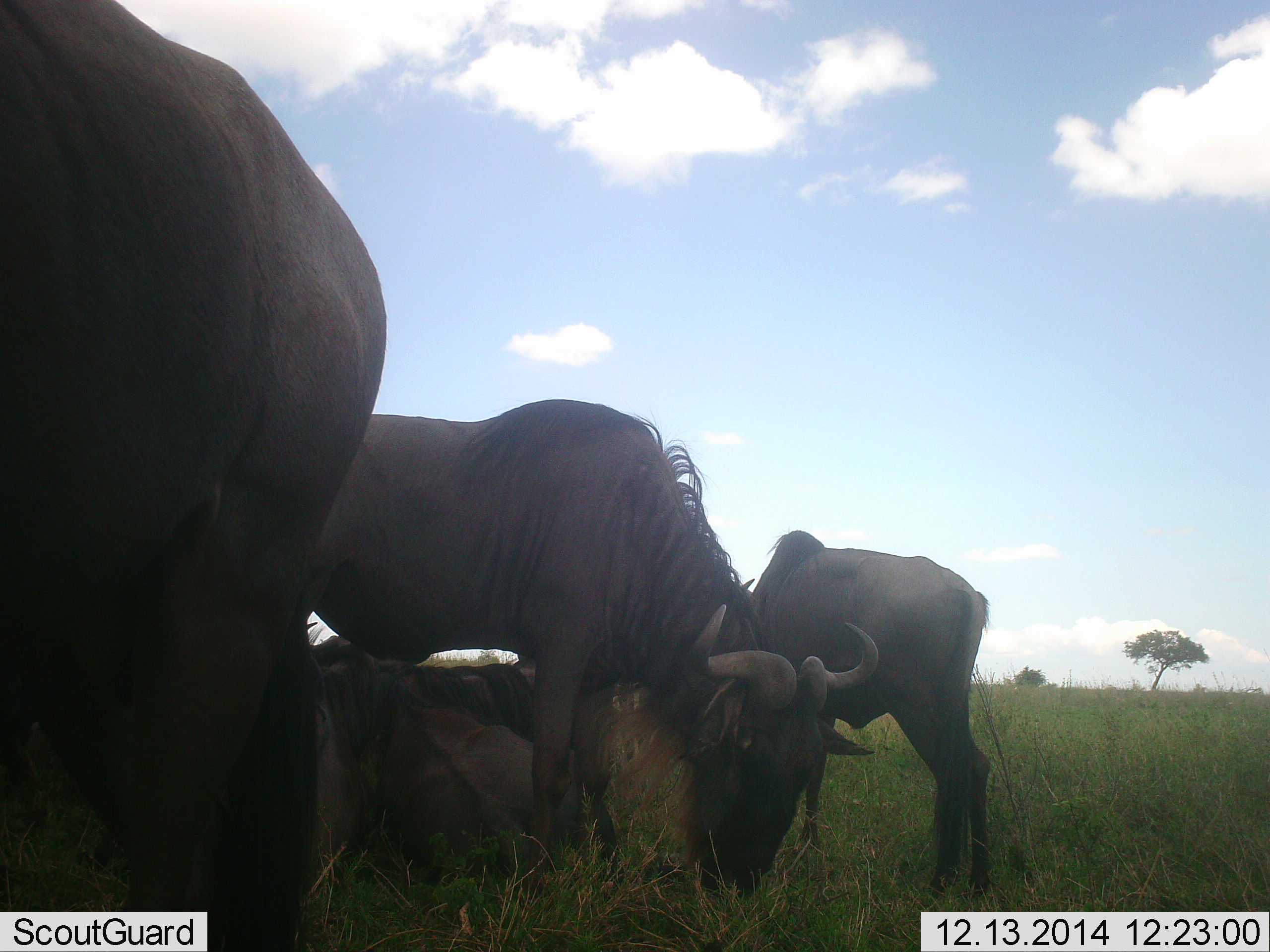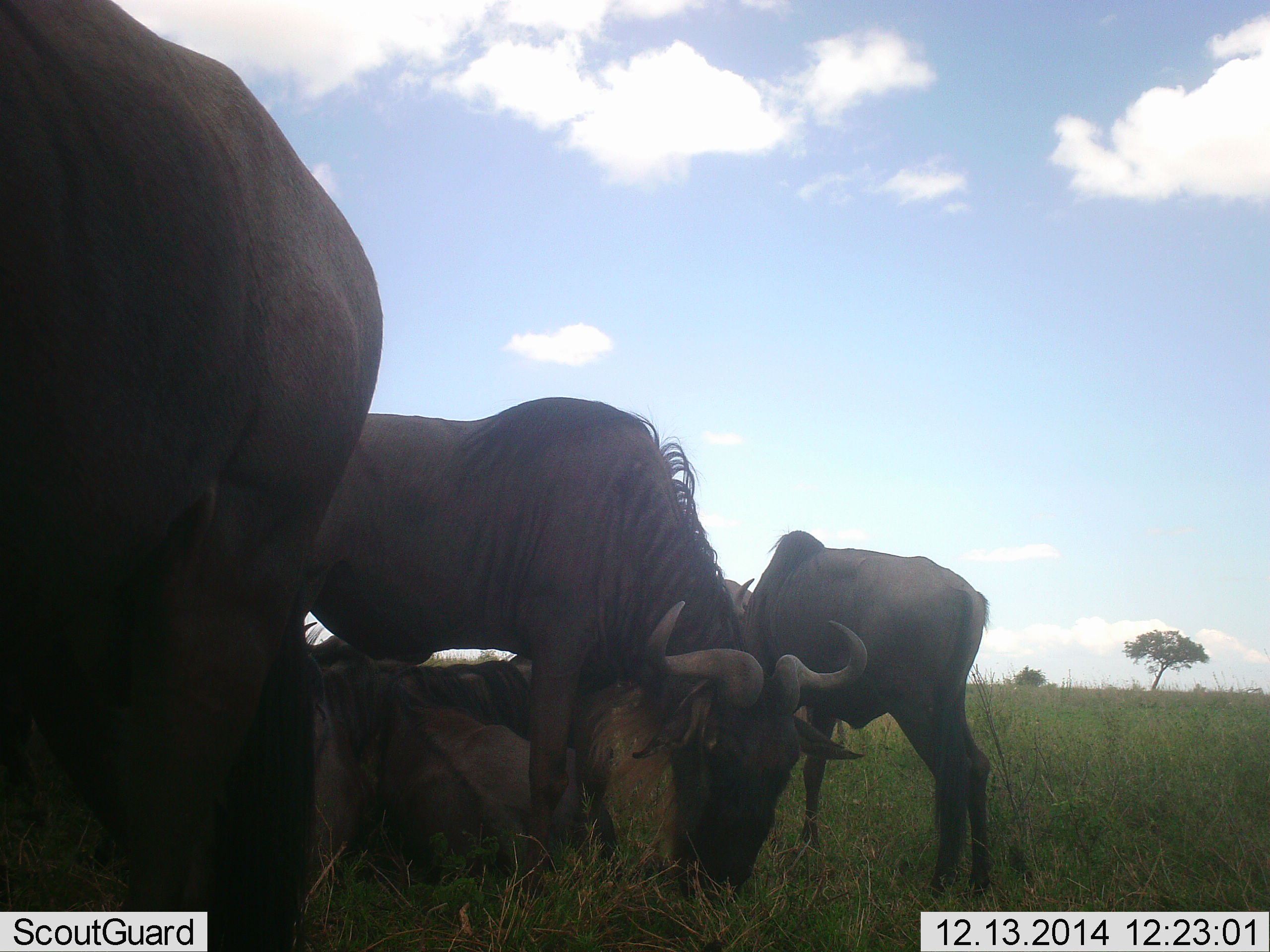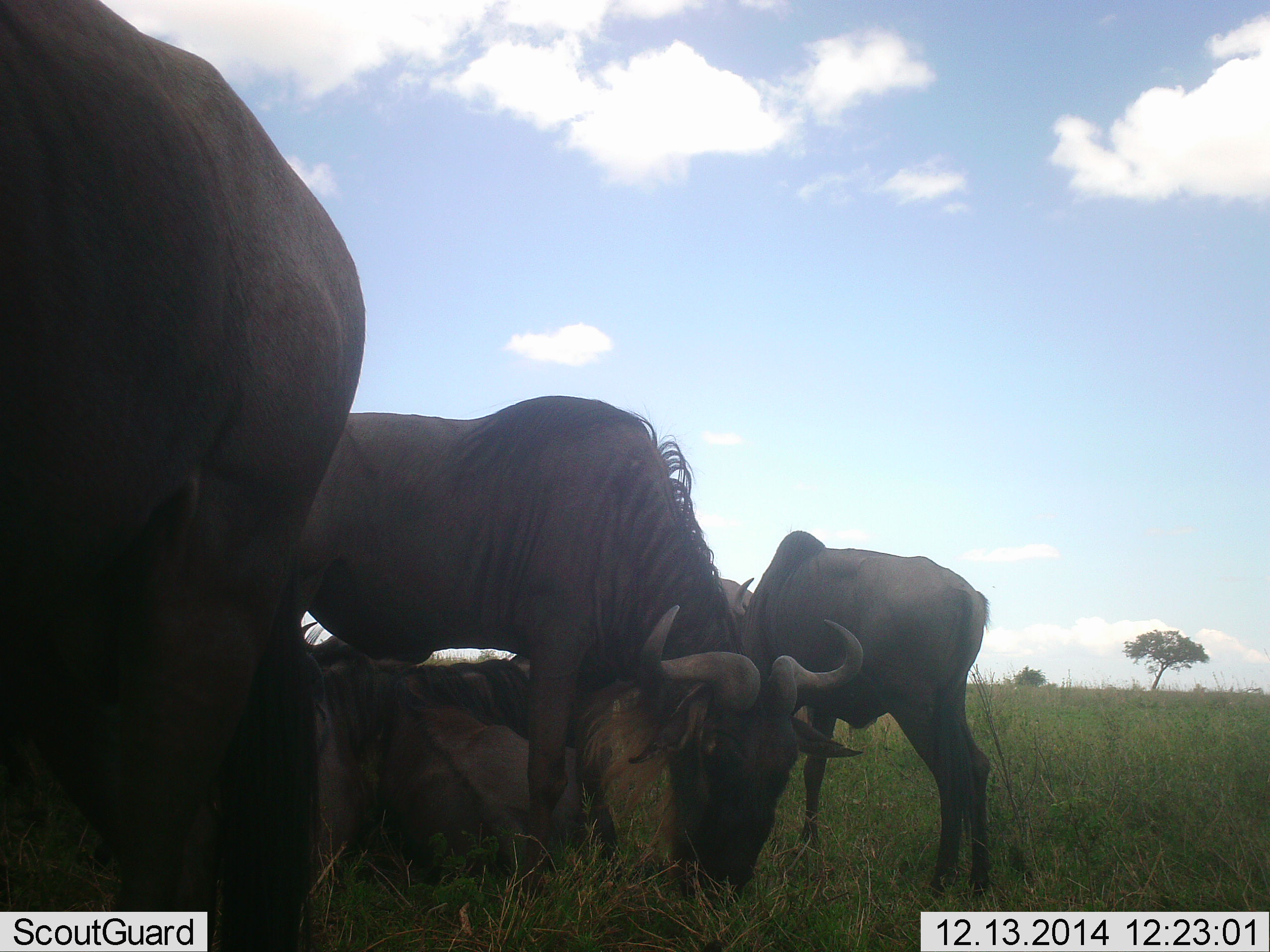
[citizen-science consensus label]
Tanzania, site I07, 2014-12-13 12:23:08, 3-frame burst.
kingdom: Animalia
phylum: Chordata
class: Mammalia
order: Artiodactyla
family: Bovidae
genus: Connochaetes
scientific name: Connochaetes taurinus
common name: blue wildebeest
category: wildebeest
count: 5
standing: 80%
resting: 90%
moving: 0%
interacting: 0%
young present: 0%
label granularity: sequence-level